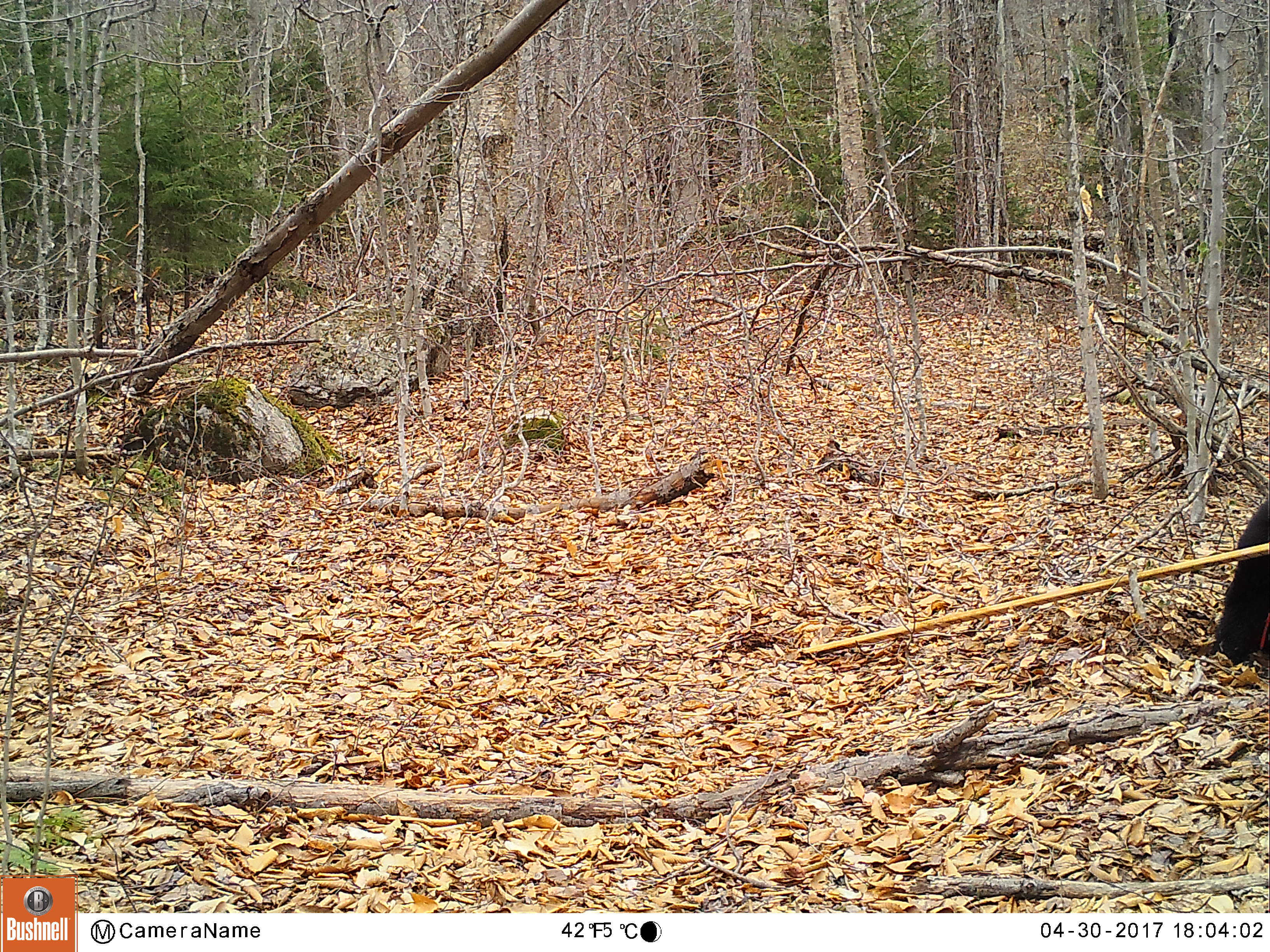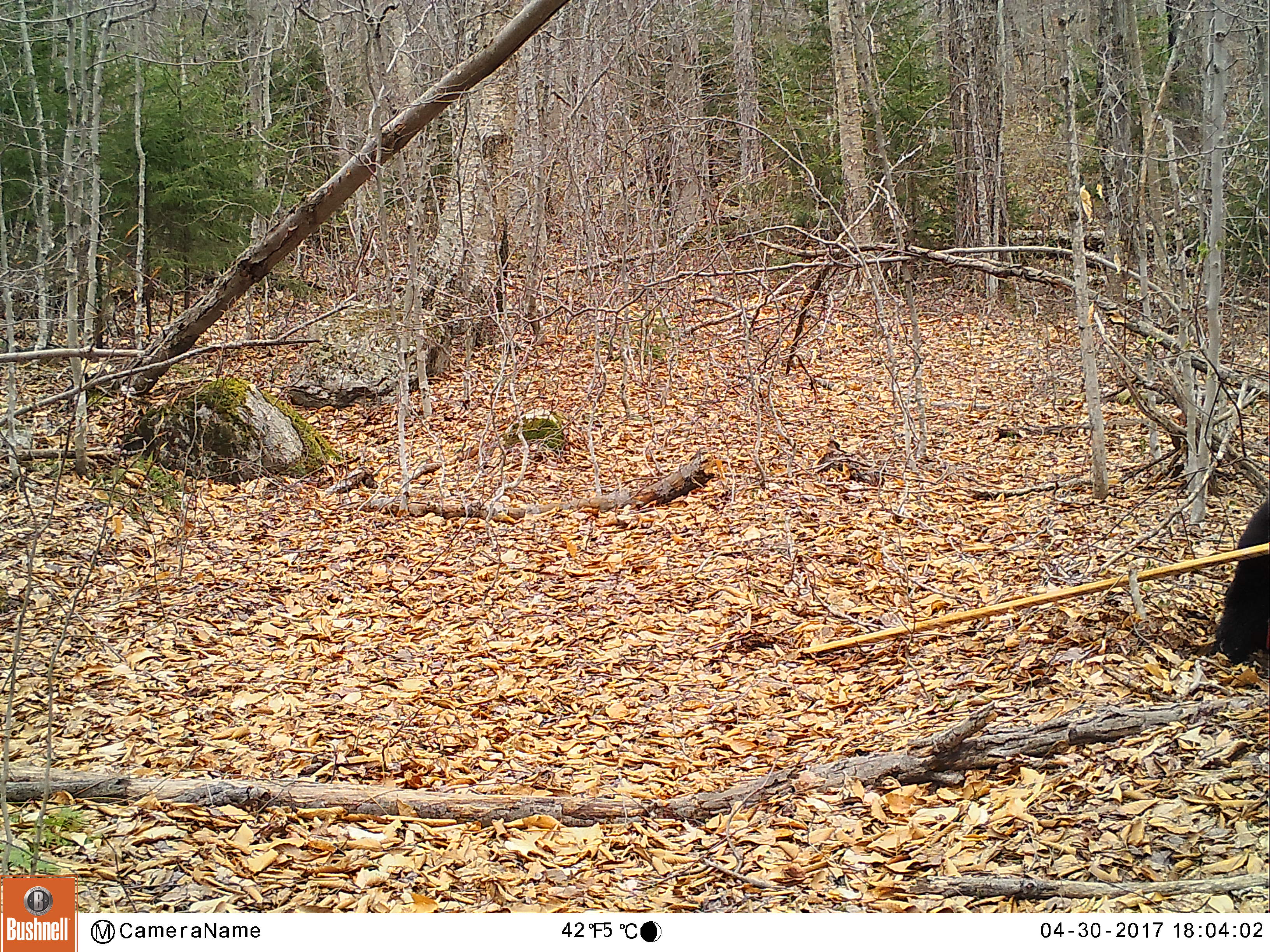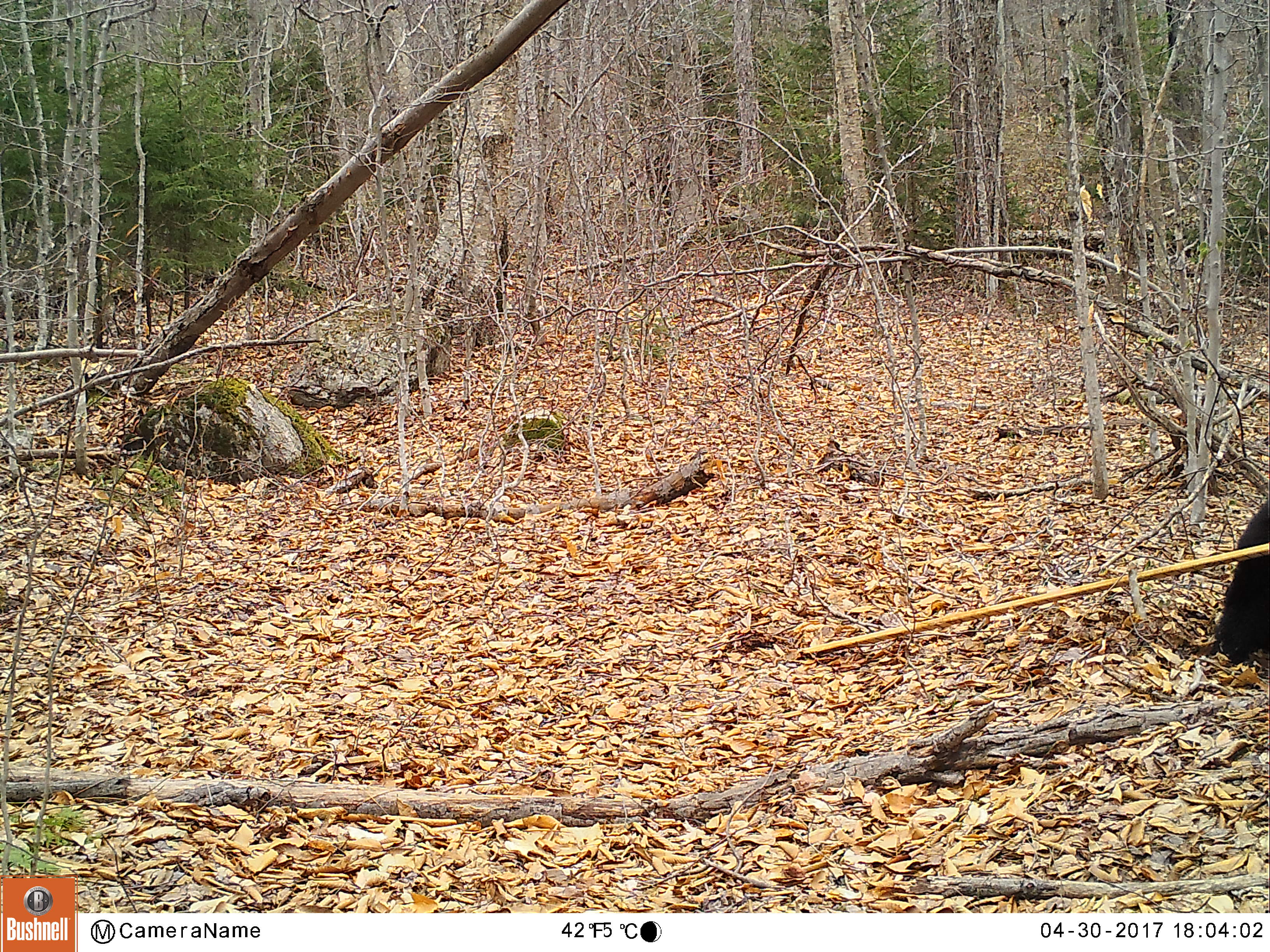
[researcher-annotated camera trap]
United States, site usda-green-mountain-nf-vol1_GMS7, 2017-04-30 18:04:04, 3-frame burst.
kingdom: Animalia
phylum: Chordata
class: Mammalia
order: Carnivora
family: Ursidae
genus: Ursus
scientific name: Ursus americanus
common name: black bear